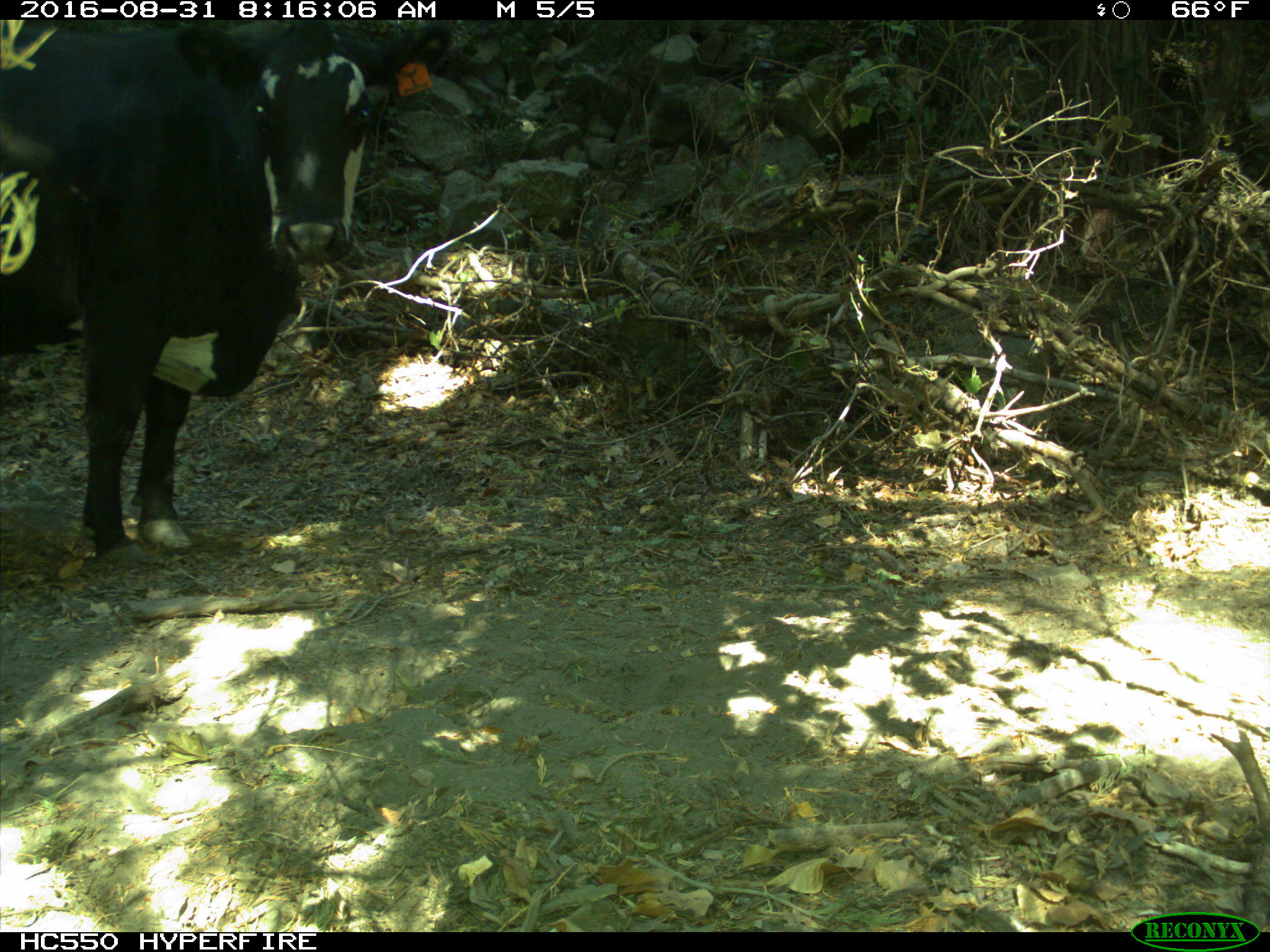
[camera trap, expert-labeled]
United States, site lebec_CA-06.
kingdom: Animalia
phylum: Chordata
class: Mammalia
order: Artiodactyla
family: Bovidae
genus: Bos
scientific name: Bos taurus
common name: domestic cow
Bos taurus (domestic cow).